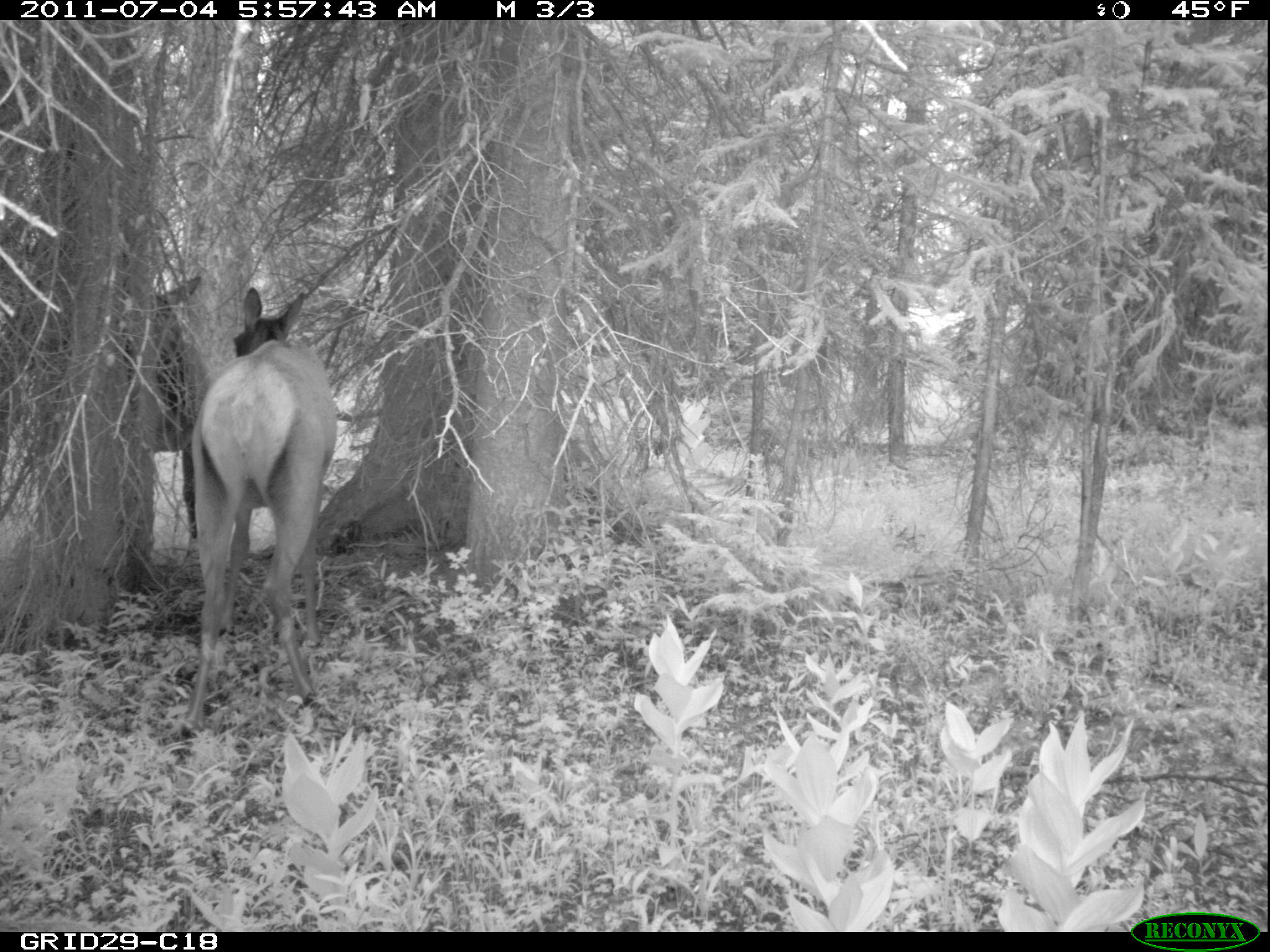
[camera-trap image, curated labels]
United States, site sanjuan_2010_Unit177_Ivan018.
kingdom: Animalia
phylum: Chordata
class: Mammalia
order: Artiodactyla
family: Cervidae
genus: Cervus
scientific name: Cervus elaphus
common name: red deer